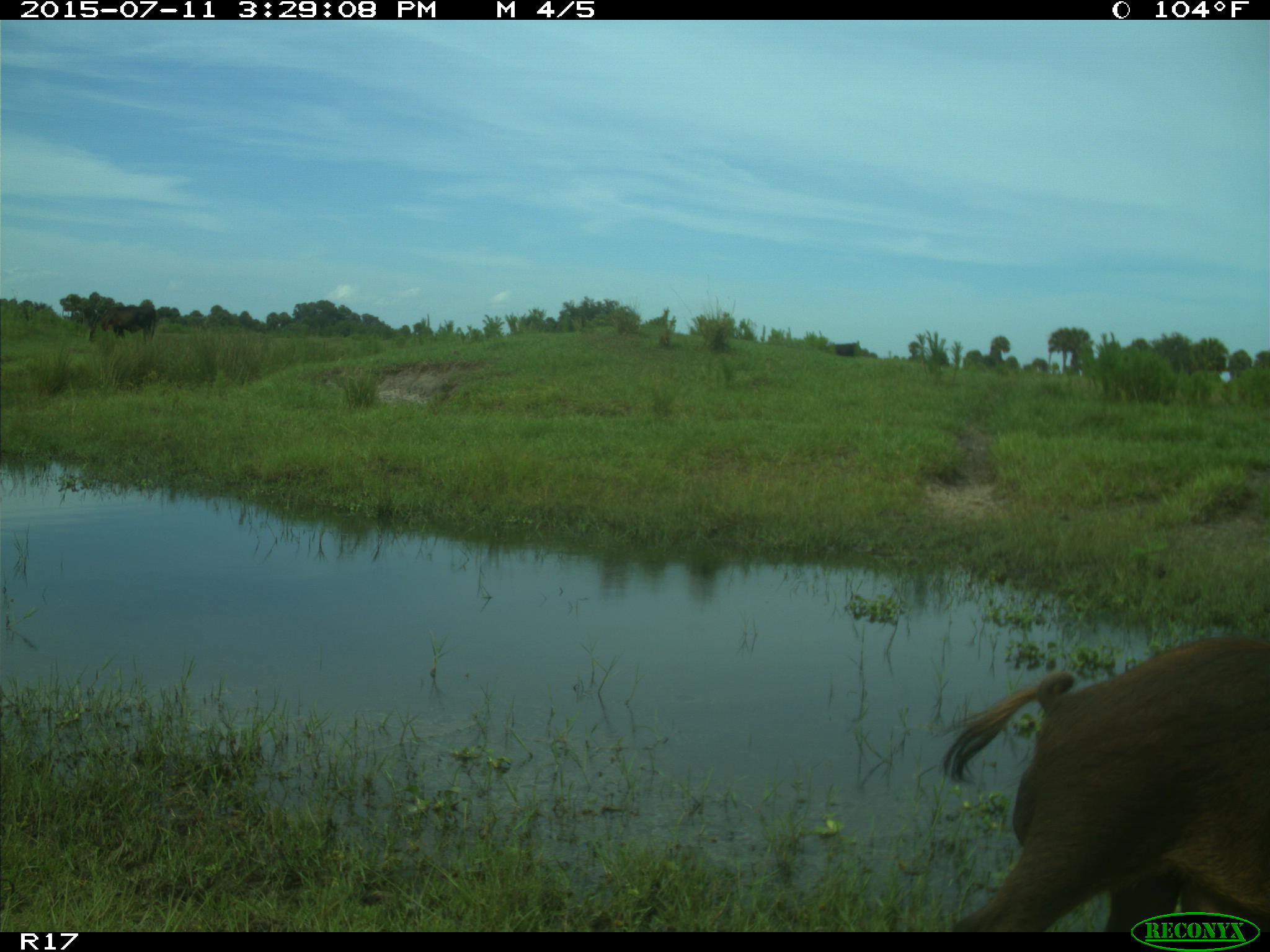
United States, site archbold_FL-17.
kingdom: Animalia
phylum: Chordata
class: Mammalia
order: Artiodactyla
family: Suidae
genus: Sus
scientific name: Sus scrofa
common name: wild boar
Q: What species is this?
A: Sus scrofa (wild boar).